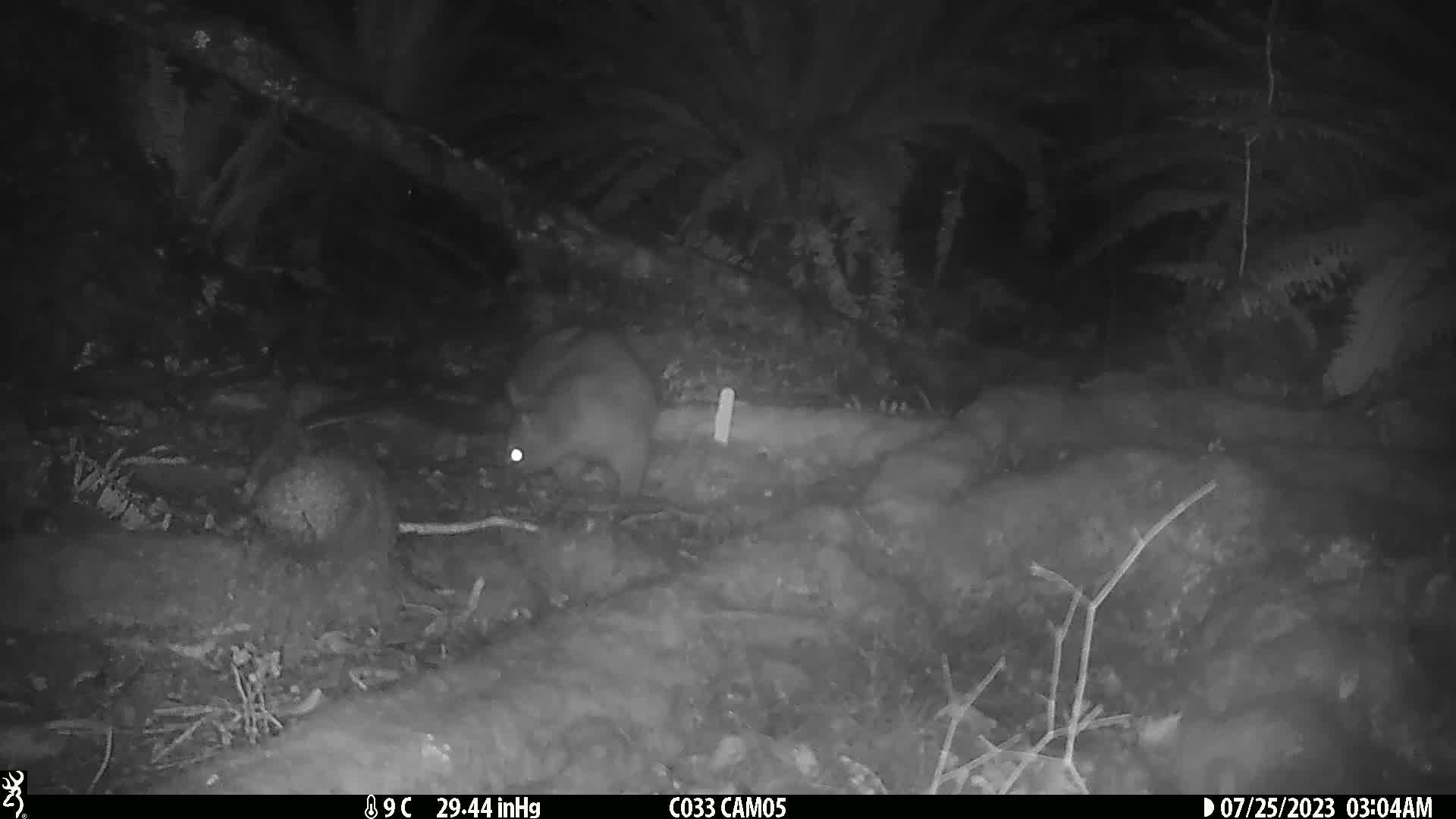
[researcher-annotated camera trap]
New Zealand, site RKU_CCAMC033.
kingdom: Animalia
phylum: Chordata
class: Mammalia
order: Diprotodontia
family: Phalangeridae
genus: Trichosurus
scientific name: Trichosurus vulpecula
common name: common brushtail possum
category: possum